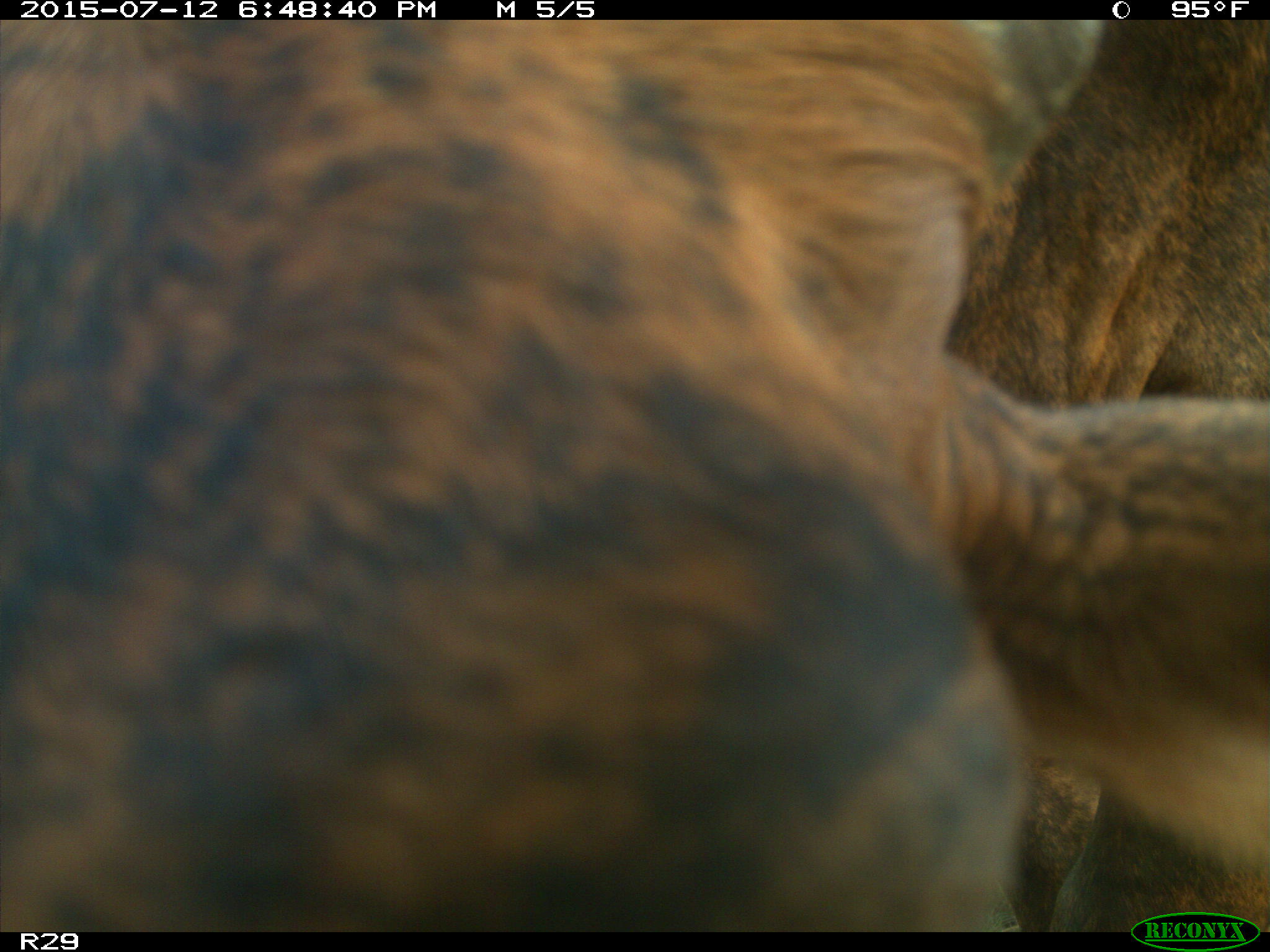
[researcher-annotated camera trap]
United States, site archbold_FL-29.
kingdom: Animalia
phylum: Chordata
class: Mammalia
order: Artiodactyla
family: Bovidae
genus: Bos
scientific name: Bos taurus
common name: domestic cow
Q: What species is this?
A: Bos taurus (domestic cow).